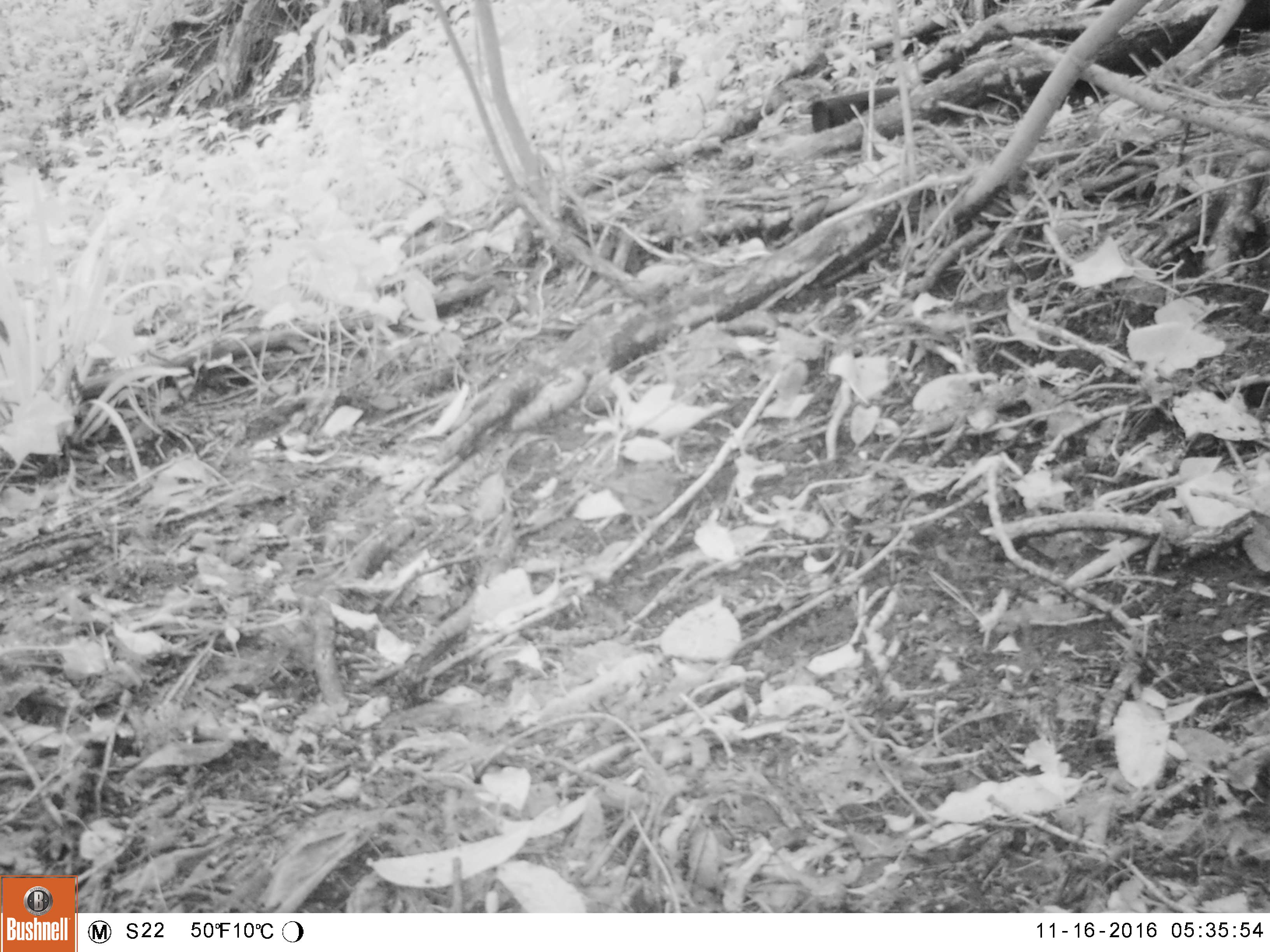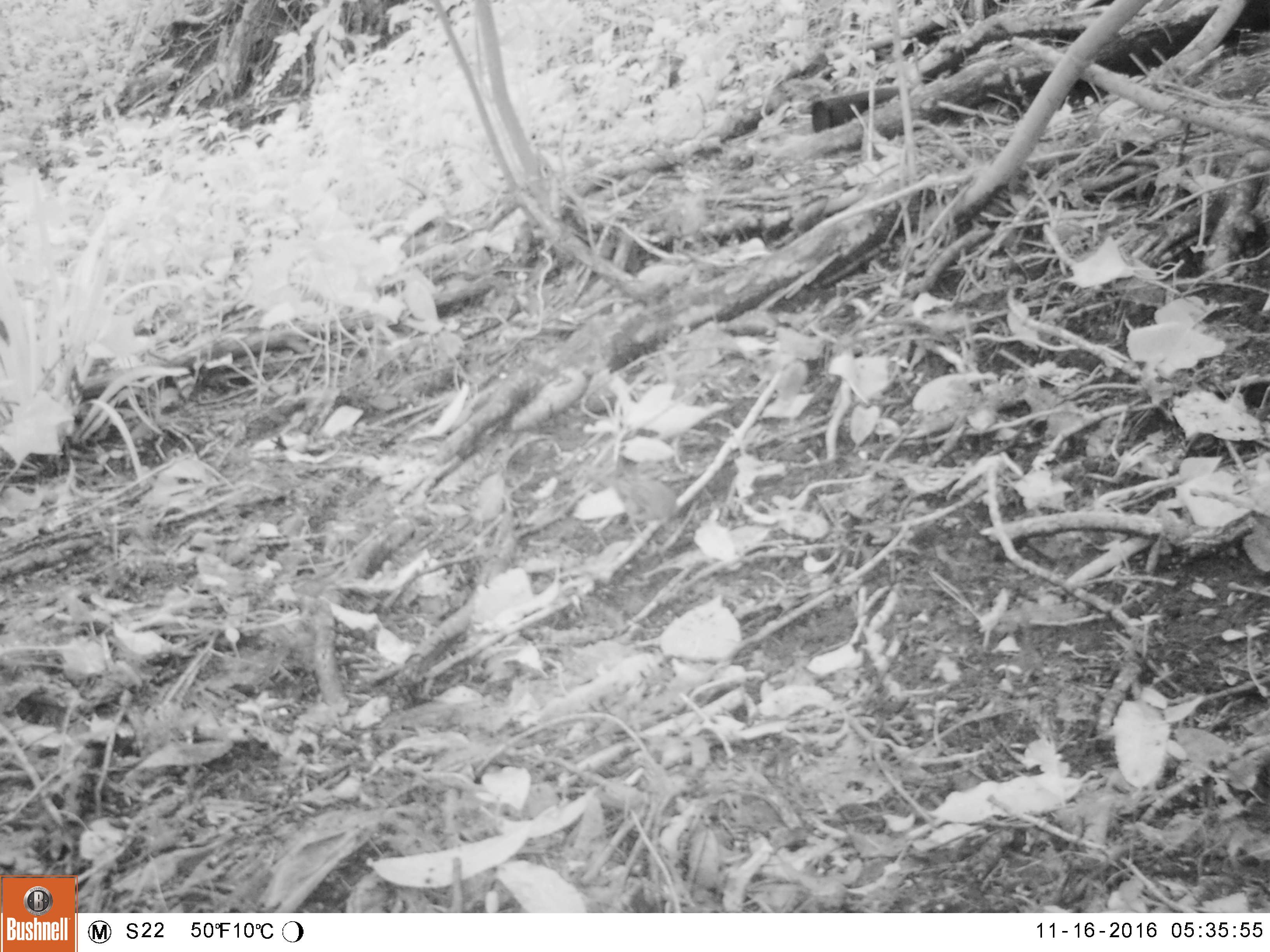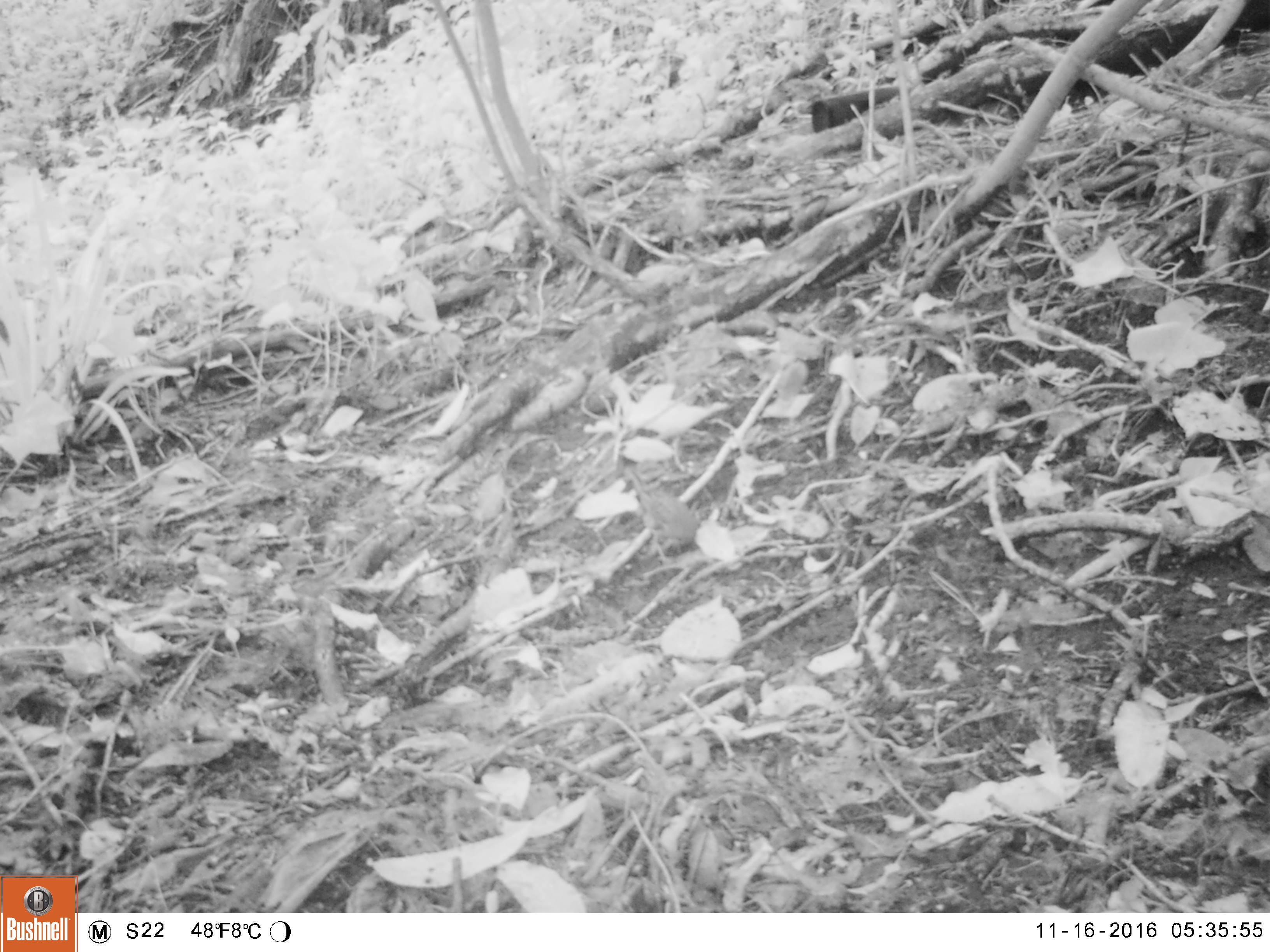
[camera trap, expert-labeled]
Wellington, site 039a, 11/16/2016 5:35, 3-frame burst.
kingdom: Animalia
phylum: Chordata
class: Aves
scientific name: Aves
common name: bird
Bird (Aves).